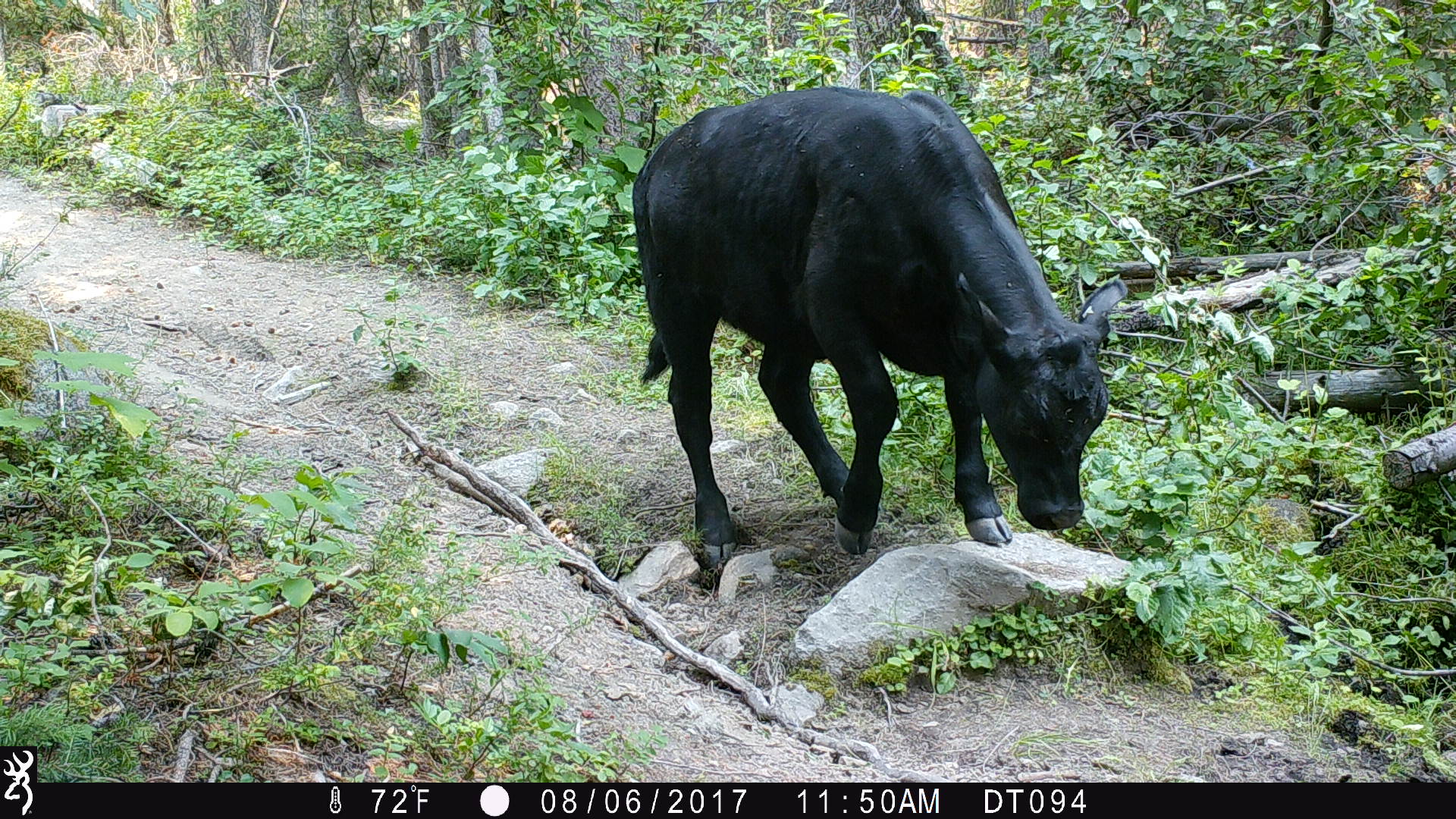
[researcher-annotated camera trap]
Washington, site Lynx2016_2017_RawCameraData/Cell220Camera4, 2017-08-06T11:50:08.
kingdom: Animalia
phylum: Chordata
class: Mammalia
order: Artiodactyla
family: Bovidae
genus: Bos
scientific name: Bos taurus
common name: domestic cattle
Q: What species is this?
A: Domestic cattle (Bos taurus).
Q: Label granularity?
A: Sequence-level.